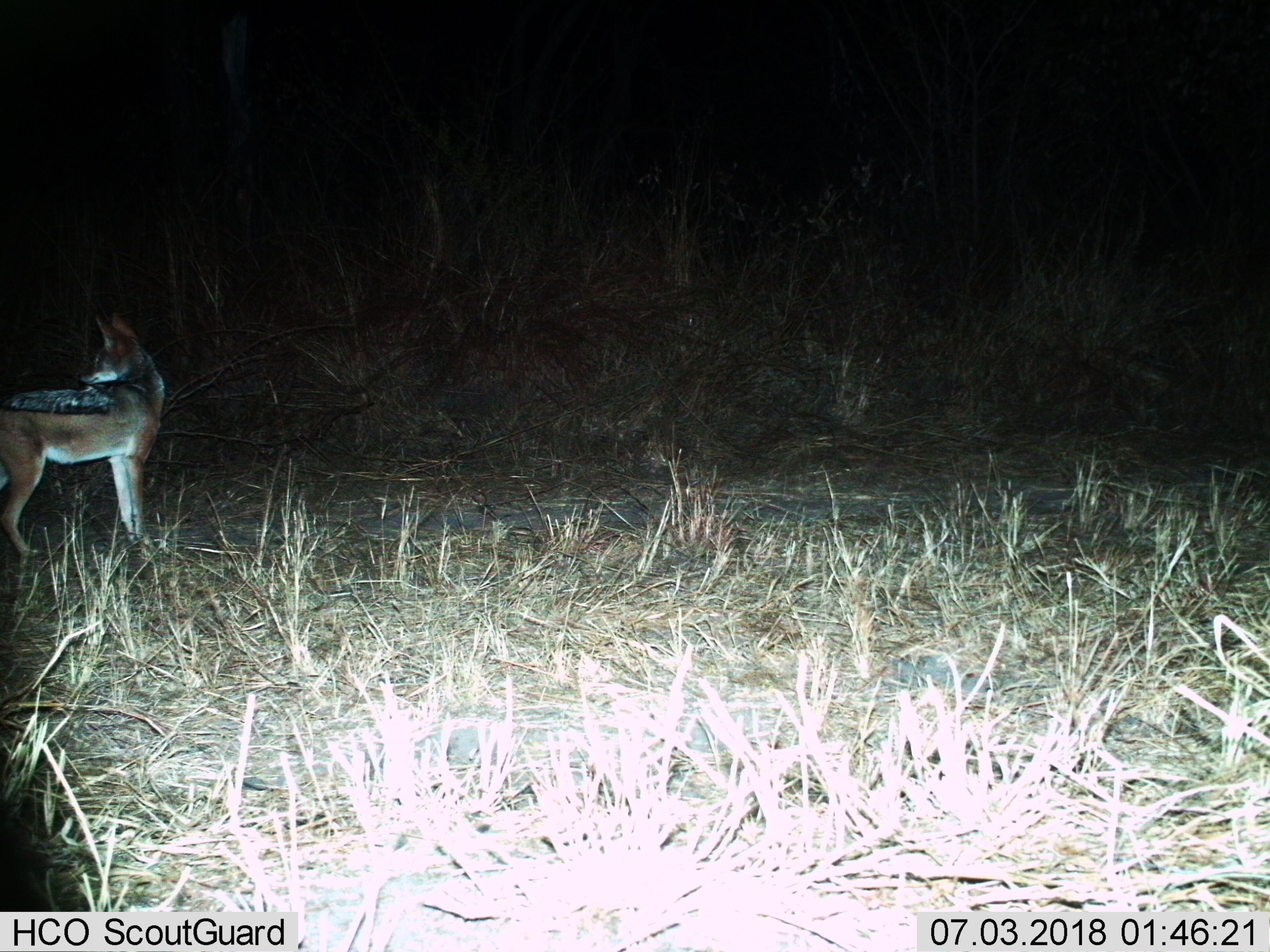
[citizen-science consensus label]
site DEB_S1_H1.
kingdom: Animalia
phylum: Chordata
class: Mammalia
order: Carnivora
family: Canidae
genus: Lupulella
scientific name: Lupulella mesomelas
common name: black-backed jackal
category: jackalblackbacked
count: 1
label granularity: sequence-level